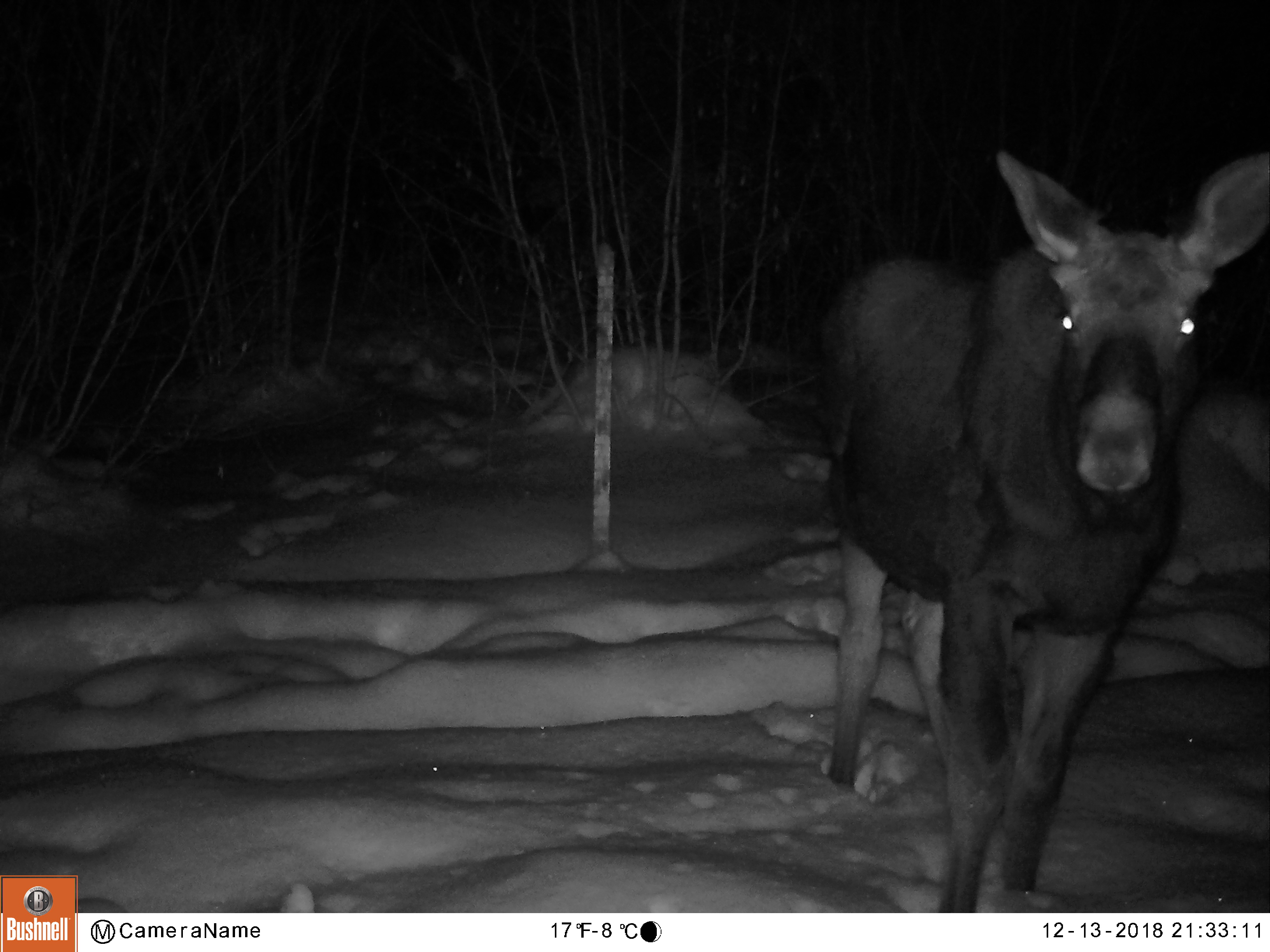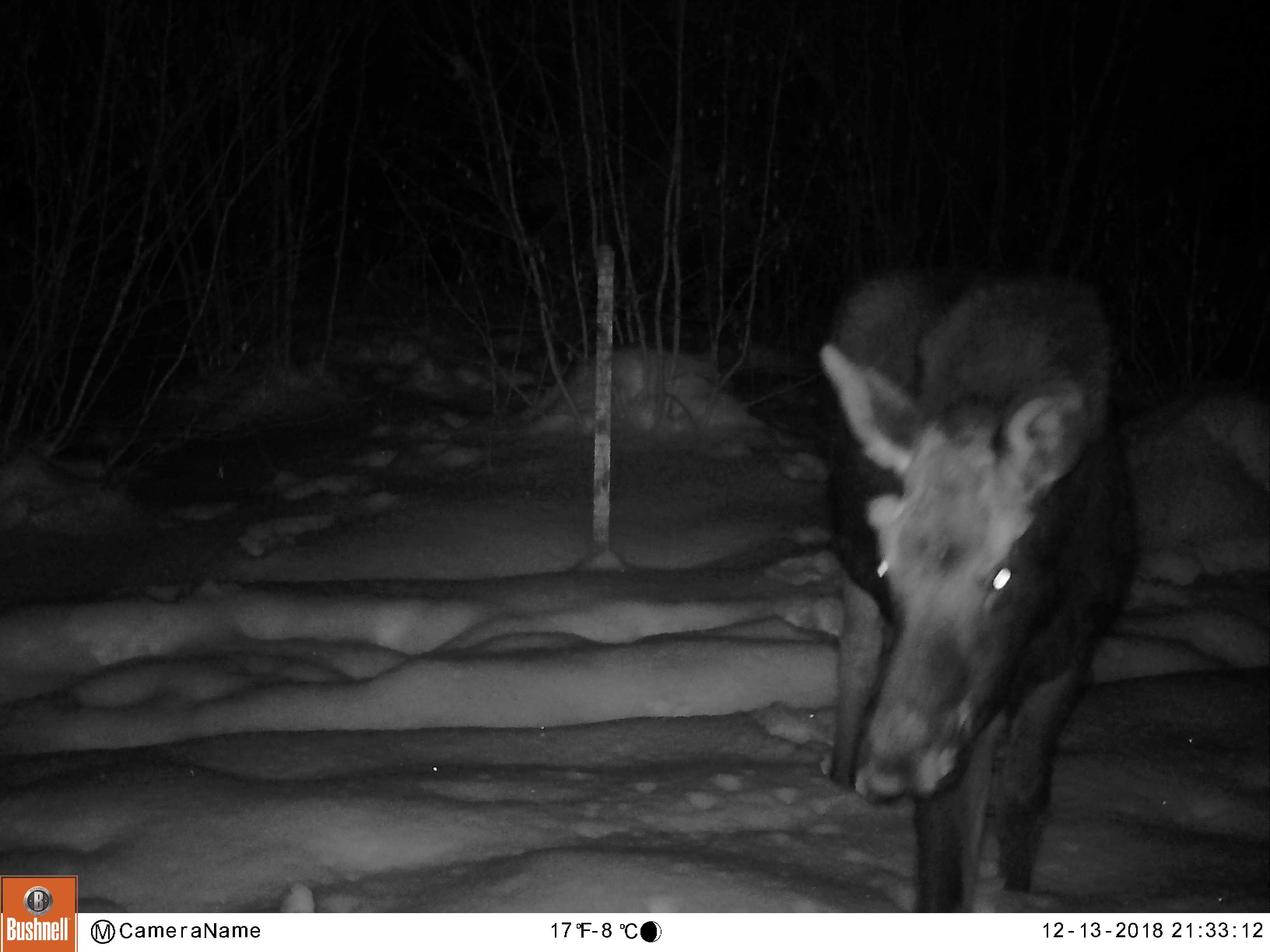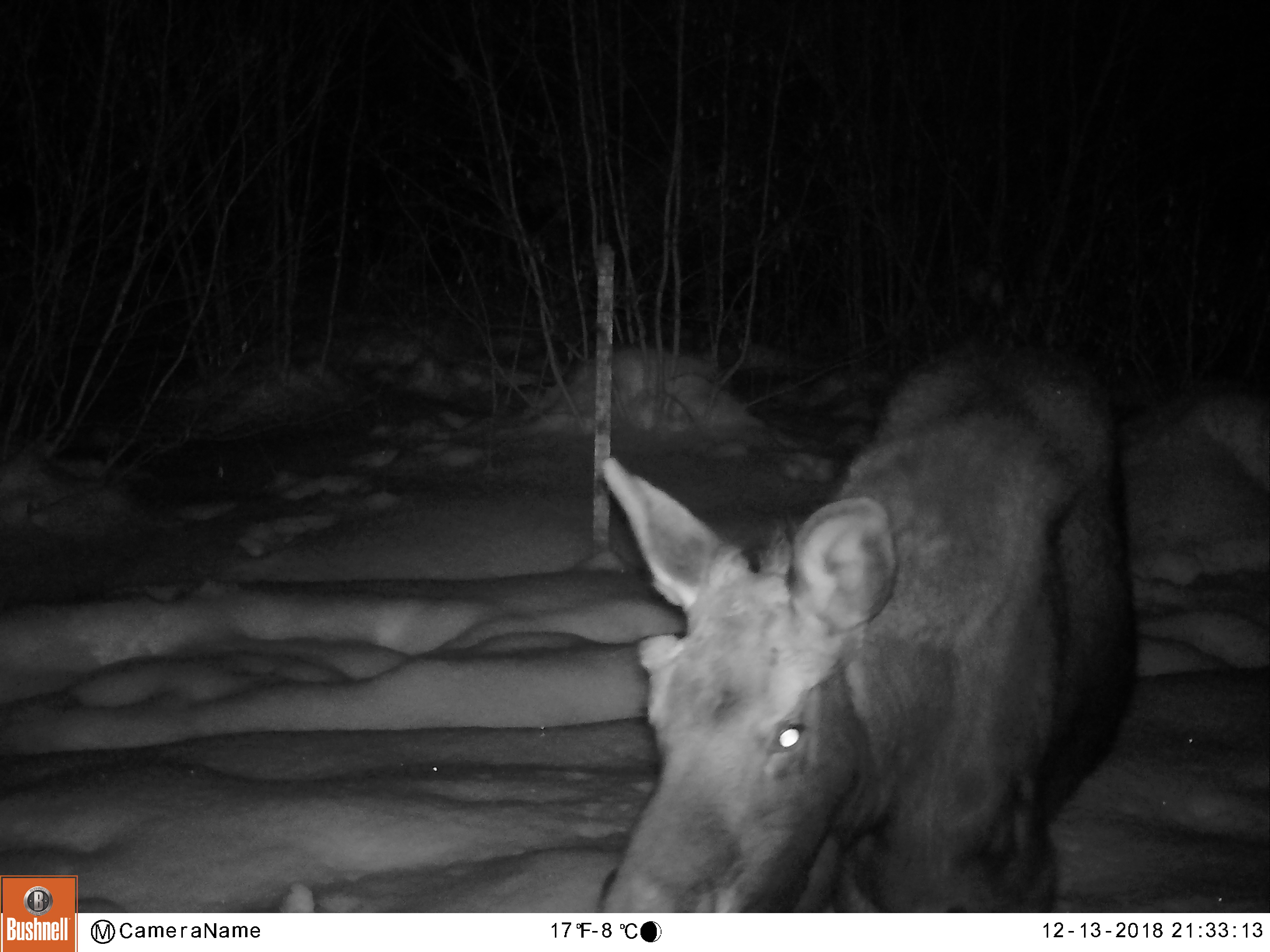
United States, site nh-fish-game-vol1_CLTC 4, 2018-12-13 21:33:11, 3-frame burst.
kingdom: Animalia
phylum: Chordata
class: Mammalia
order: Artiodactyla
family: Cervidae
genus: Alces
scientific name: Alces alces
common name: moose